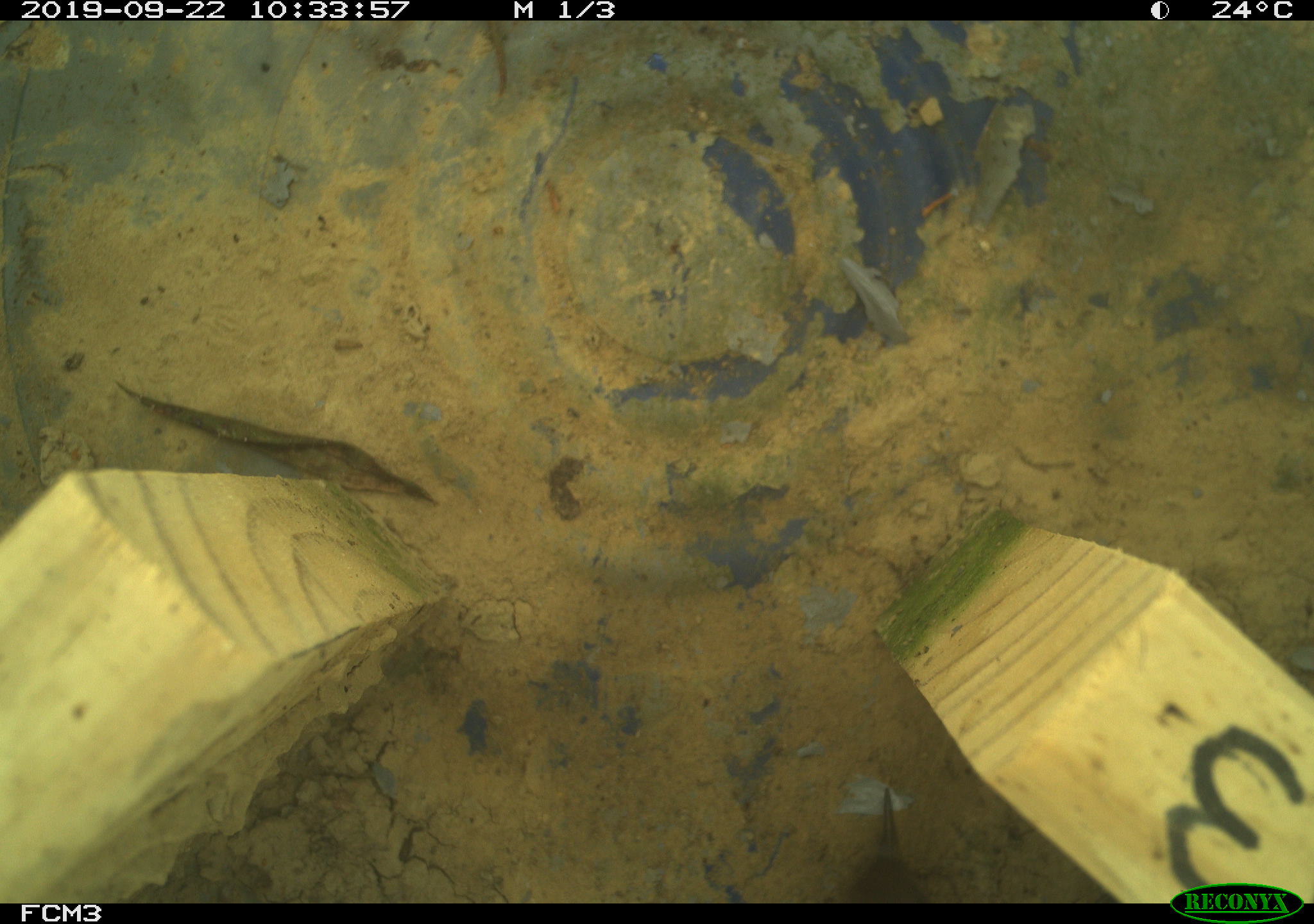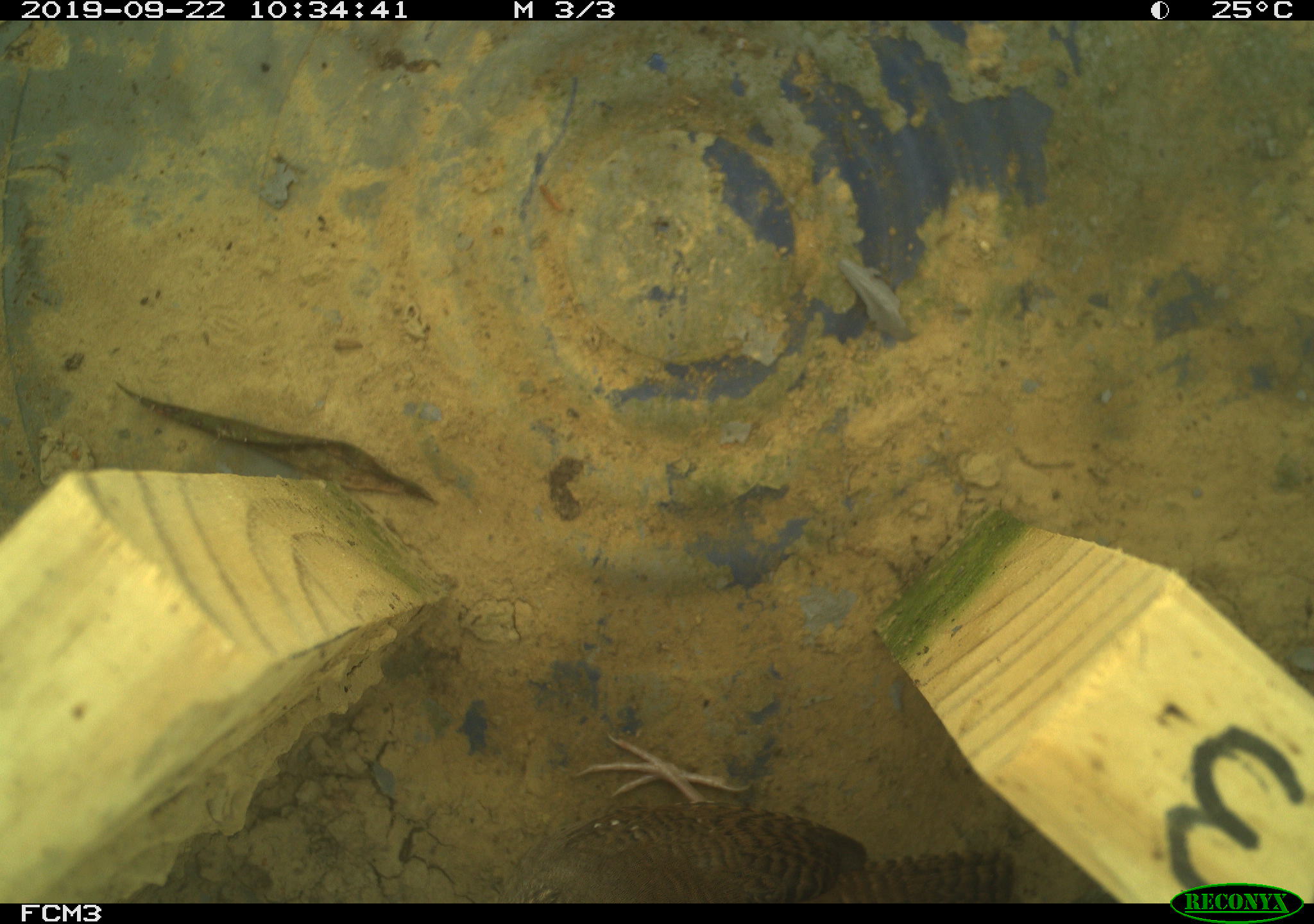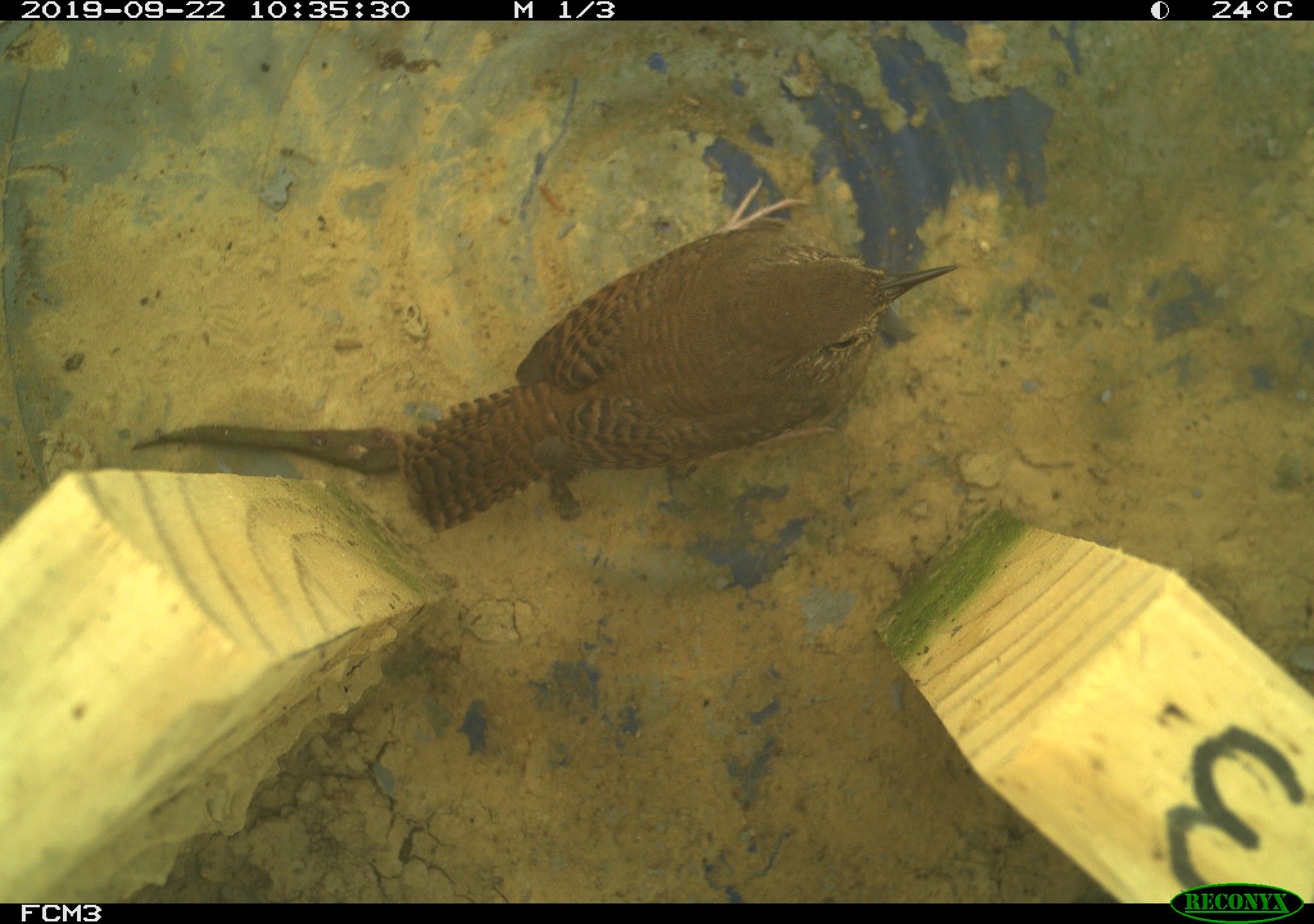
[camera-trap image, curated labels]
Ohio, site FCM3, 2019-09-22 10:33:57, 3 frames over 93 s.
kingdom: Animalia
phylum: Chordata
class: Aves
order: Passeriformes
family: Troglodytidae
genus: Troglodytes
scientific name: Troglodytes aedon aedon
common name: northern house wren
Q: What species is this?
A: Northern house wren (Troglodytes aedon aedon).